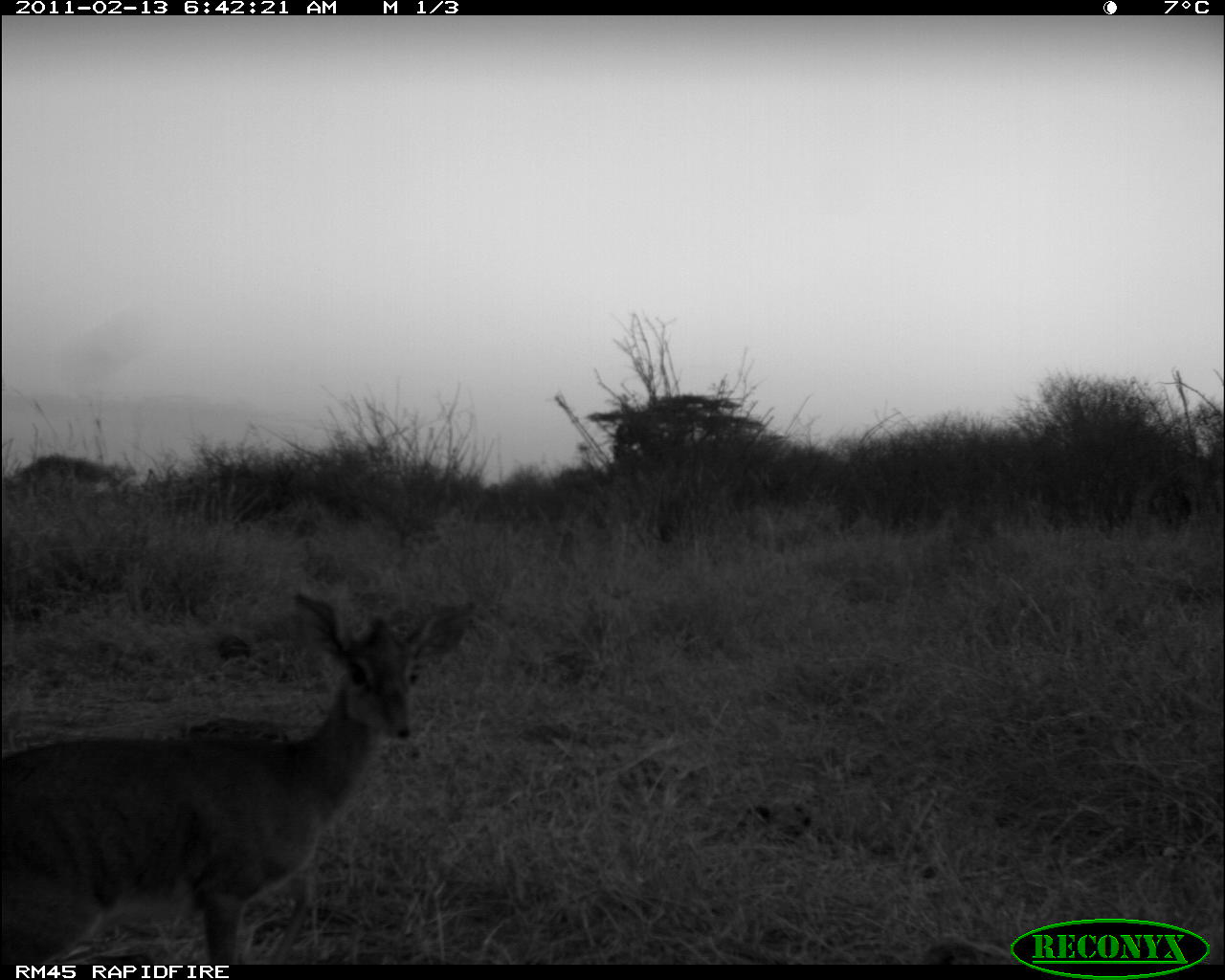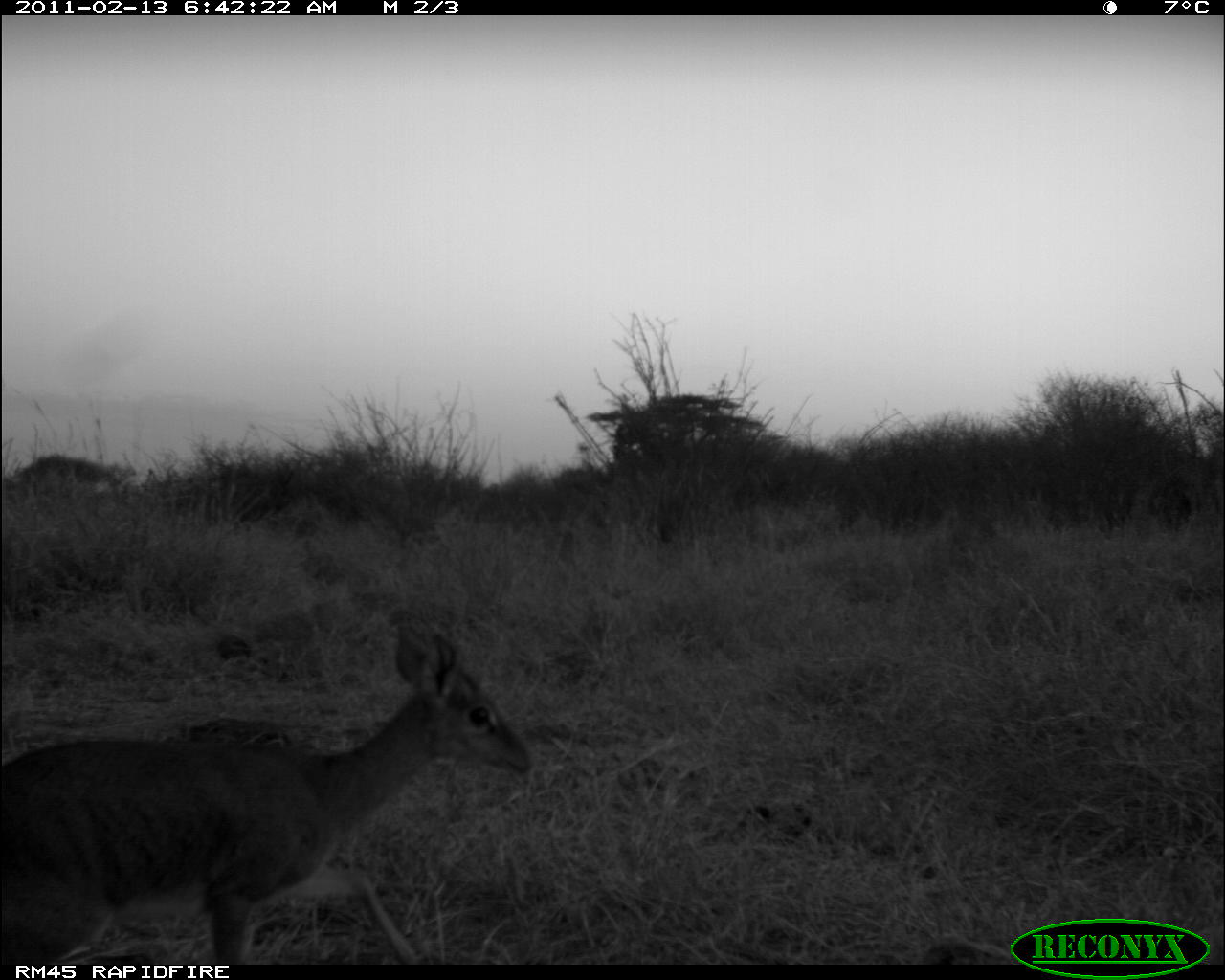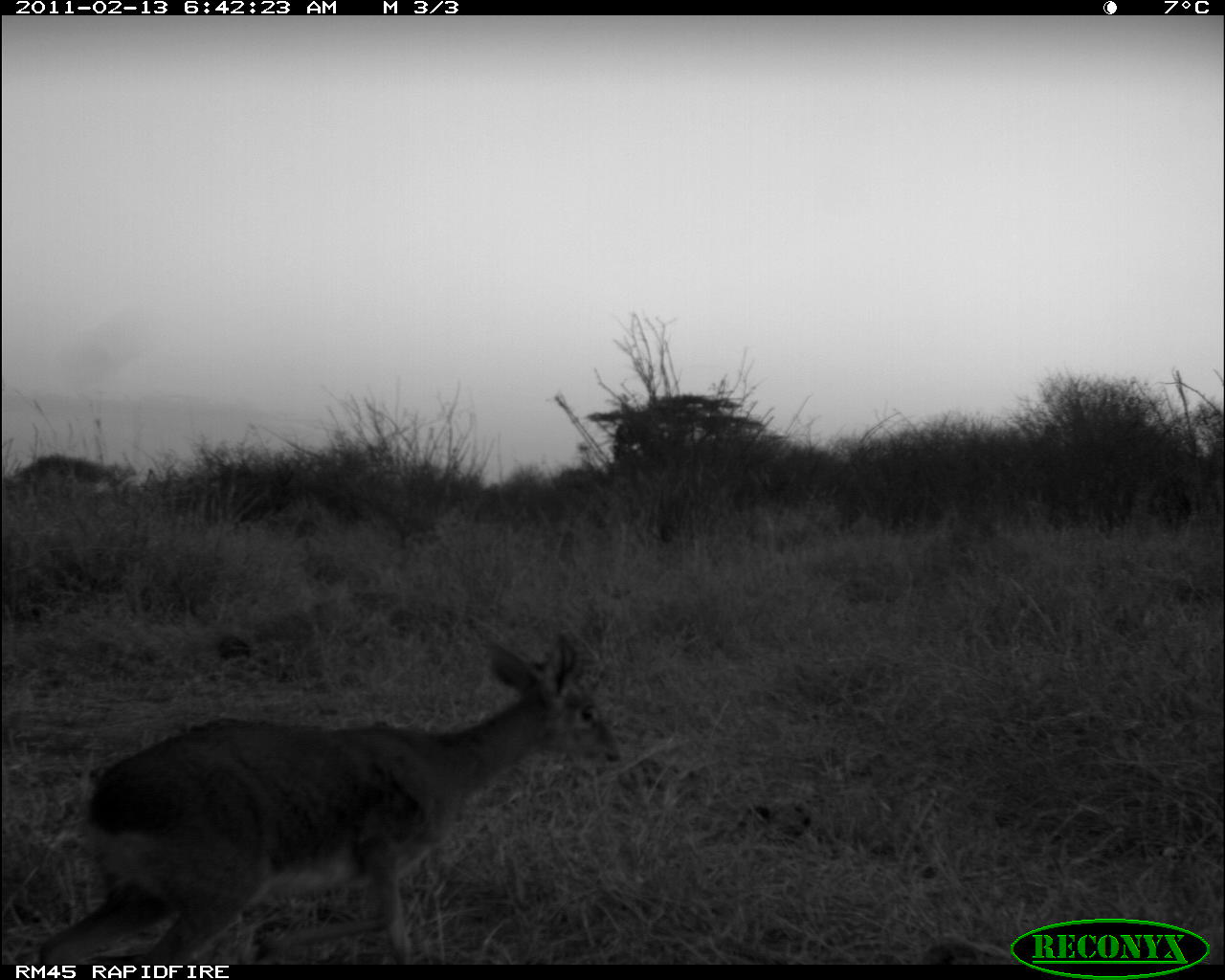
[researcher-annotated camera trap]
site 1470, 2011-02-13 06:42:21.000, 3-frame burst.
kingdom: Animalia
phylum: Chordata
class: Mammalia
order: Artiodactyla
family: Bovidae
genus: Madoqua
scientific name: Madoqua guentheri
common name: günther's dik-dik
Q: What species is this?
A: Madoqua guentheri (günther's dik-dik).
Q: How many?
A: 1.